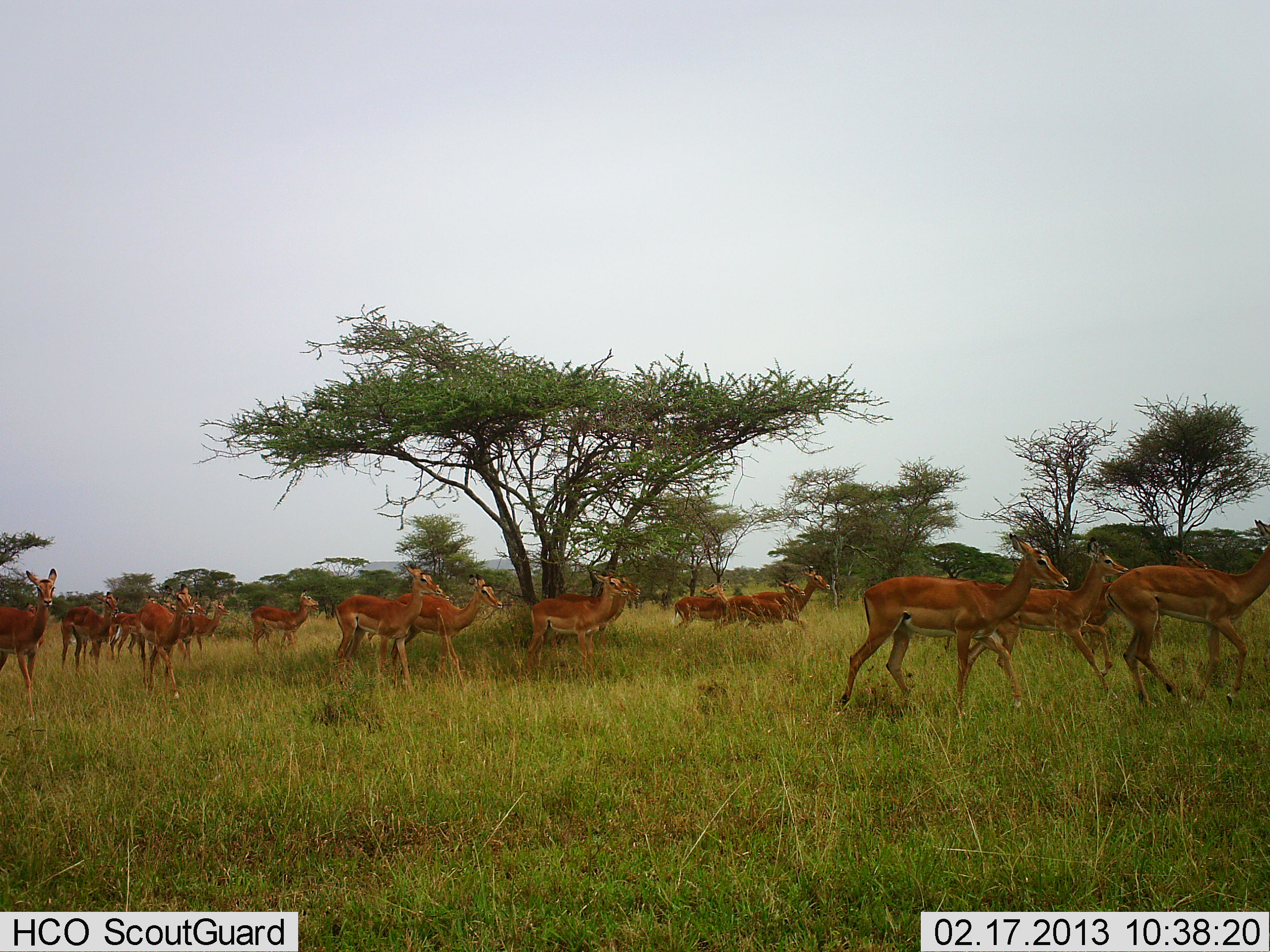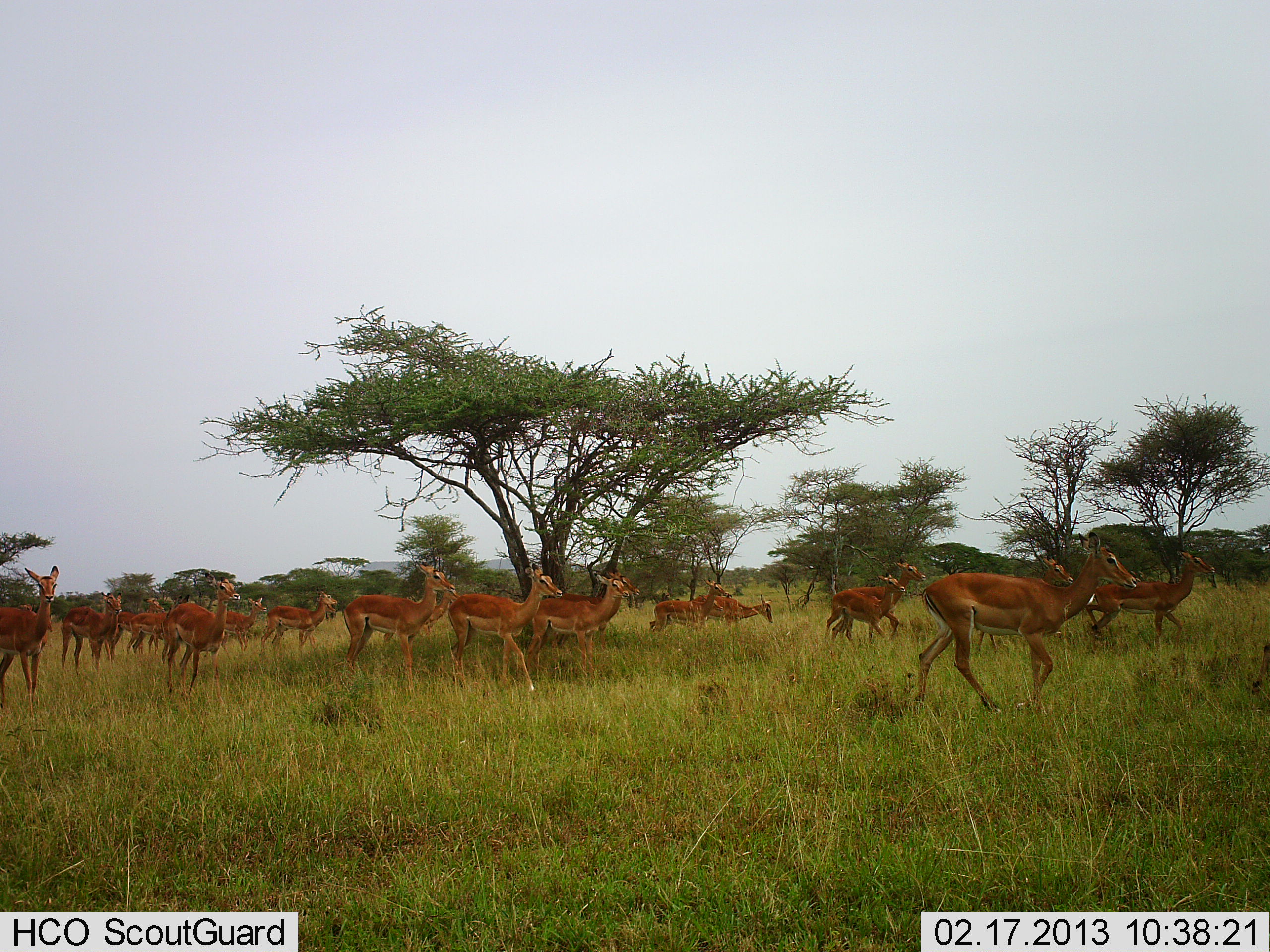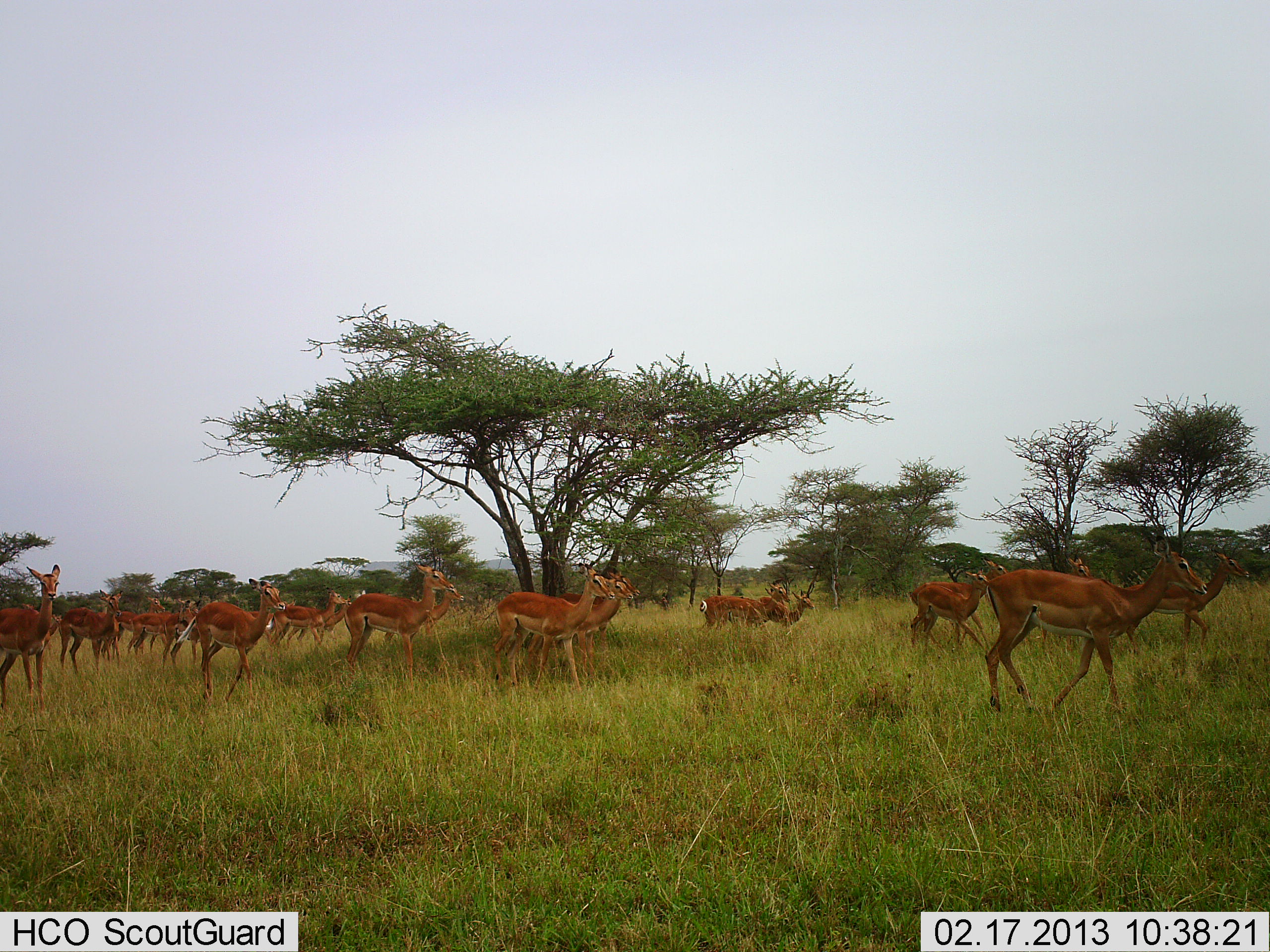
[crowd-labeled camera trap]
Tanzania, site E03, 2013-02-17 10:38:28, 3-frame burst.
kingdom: Animalia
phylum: Chordata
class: Mammalia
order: Artiodactyla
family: Bovidae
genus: Aepyceros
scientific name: Aepyceros melampus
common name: impala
Impala (Aepyceros melampus), count 11-50. Behavior (volunteer vote fractions): standing 10%, resting 5%, moving 100%, interacting 0%. Young present (vote fraction): 5%. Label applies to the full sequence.